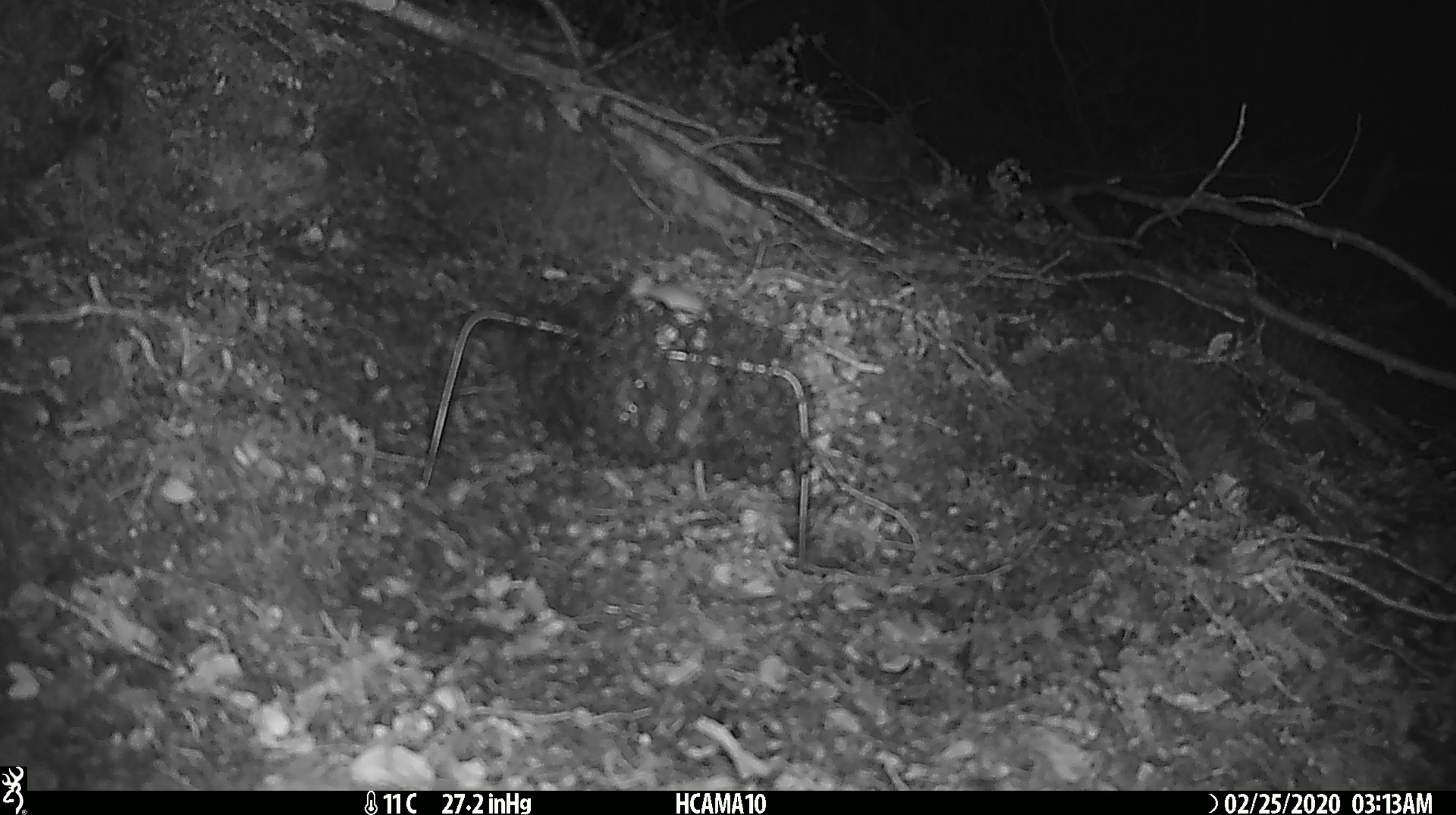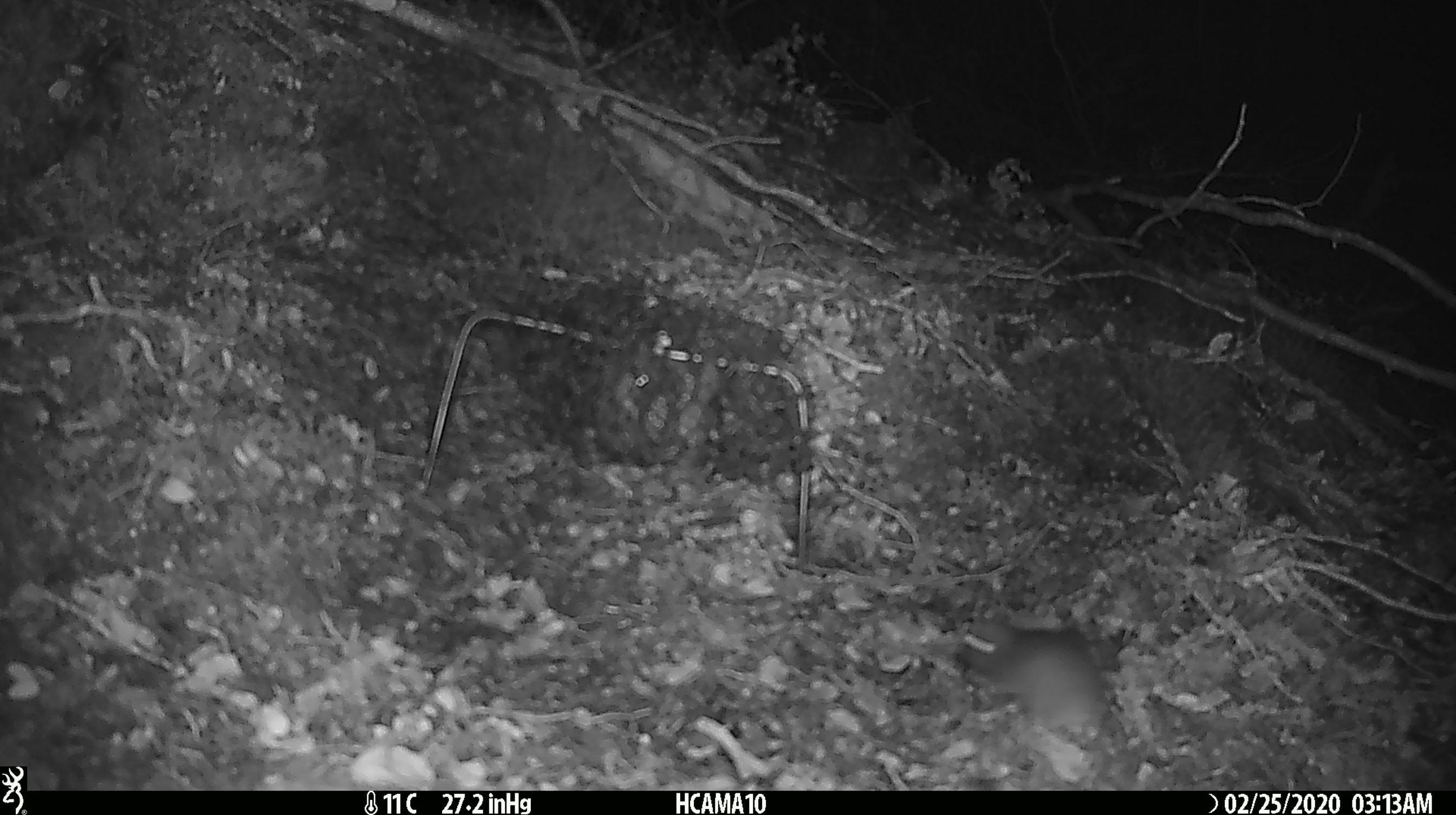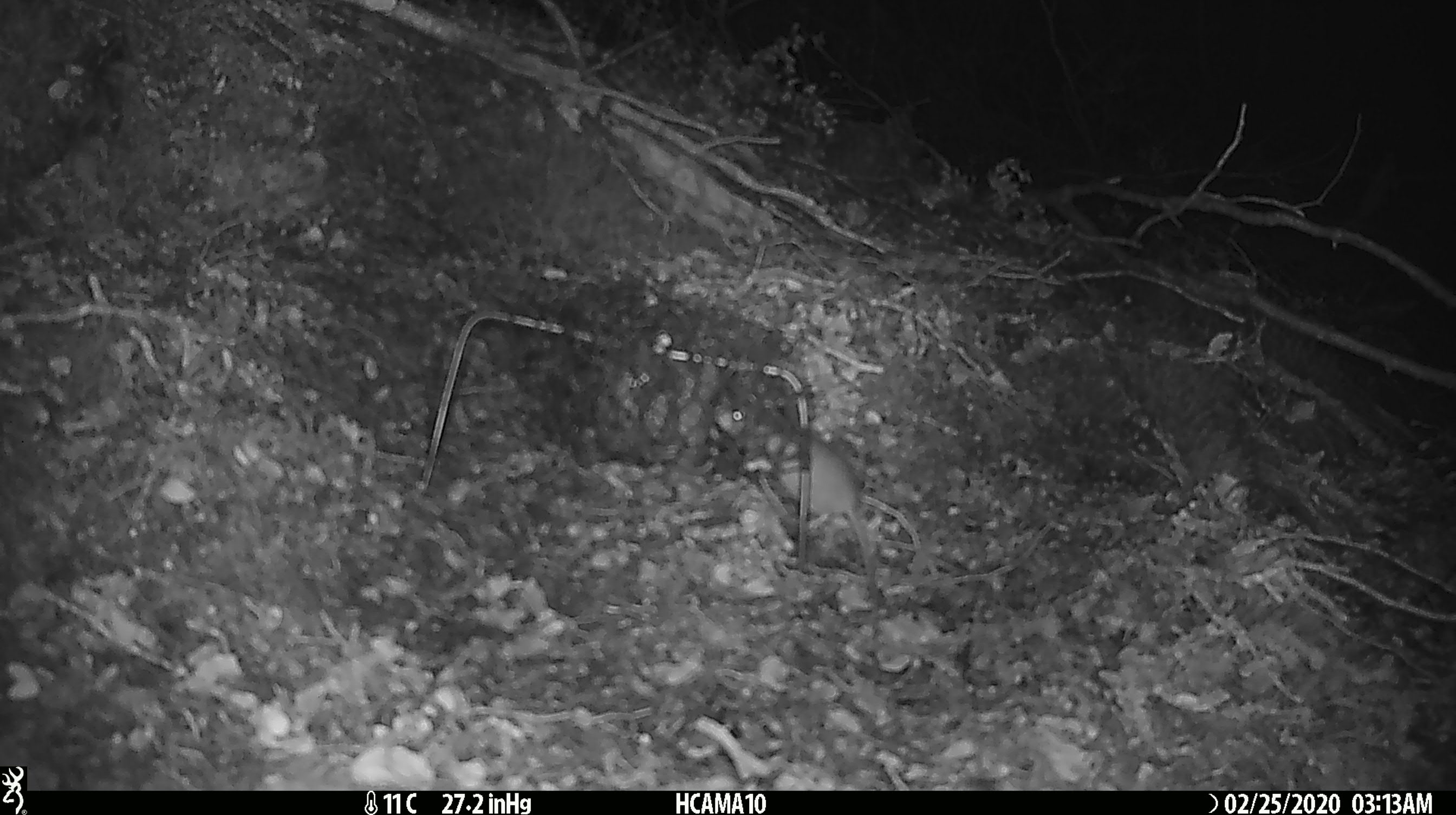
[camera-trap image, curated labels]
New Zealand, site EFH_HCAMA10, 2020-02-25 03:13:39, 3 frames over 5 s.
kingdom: Animalia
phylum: Chordata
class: Mammalia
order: Rodentia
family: Muridae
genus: Mus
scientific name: Mus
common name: mouse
Mouse (Mus).